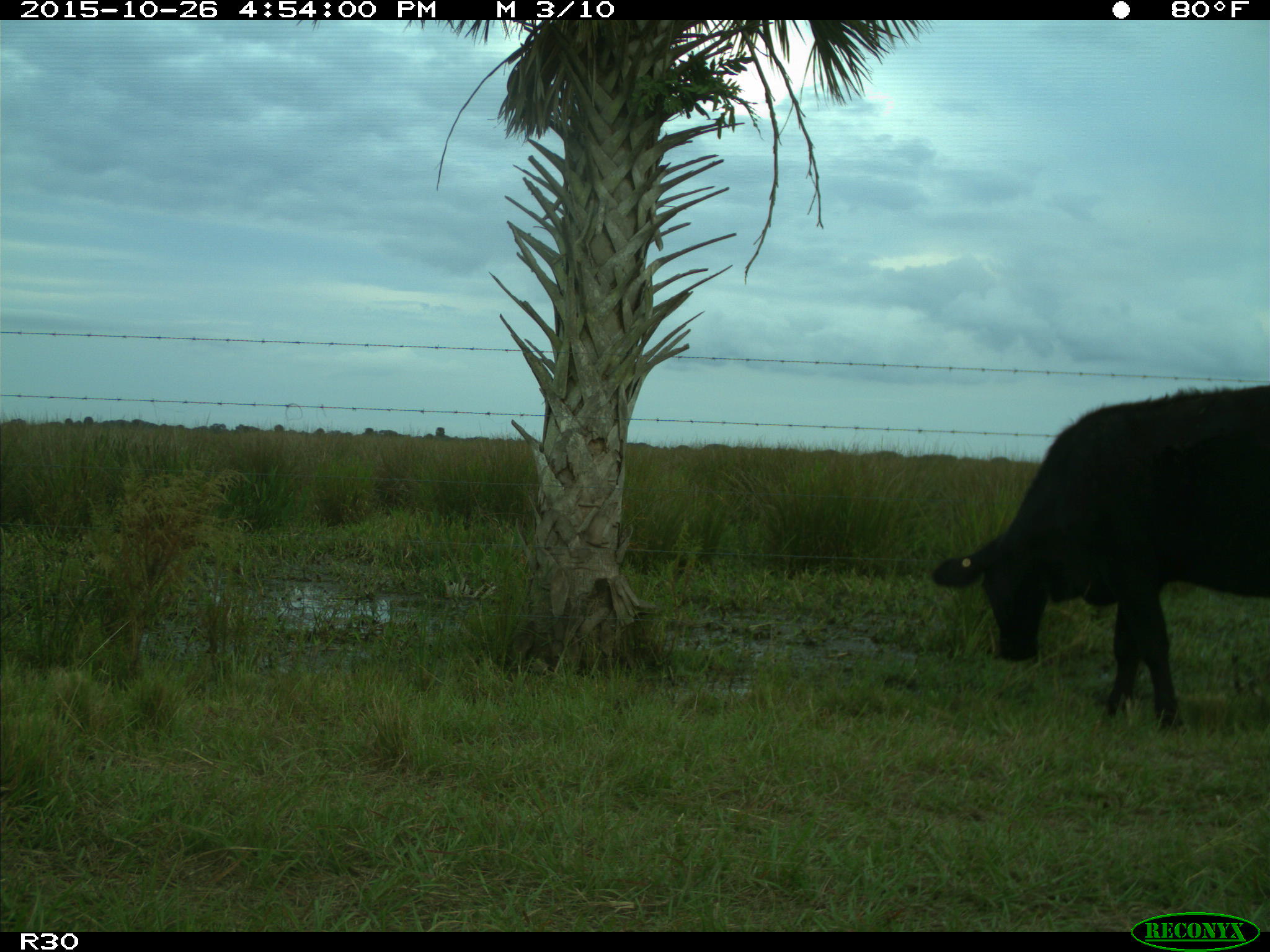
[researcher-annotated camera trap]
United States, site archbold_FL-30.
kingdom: Animalia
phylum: Chordata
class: Mammalia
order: Artiodactyla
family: Bovidae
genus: Bos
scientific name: Bos taurus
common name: domestic cow